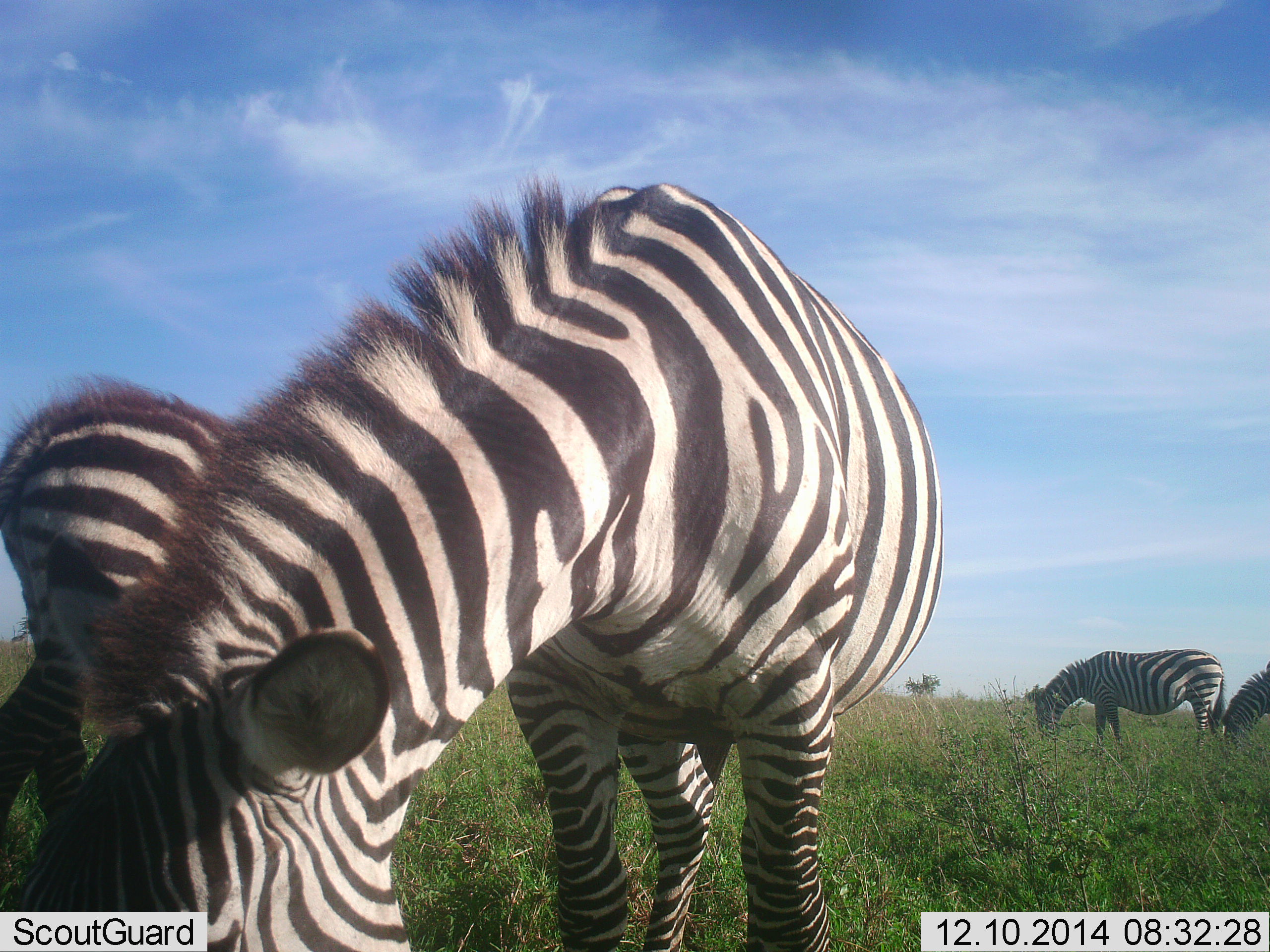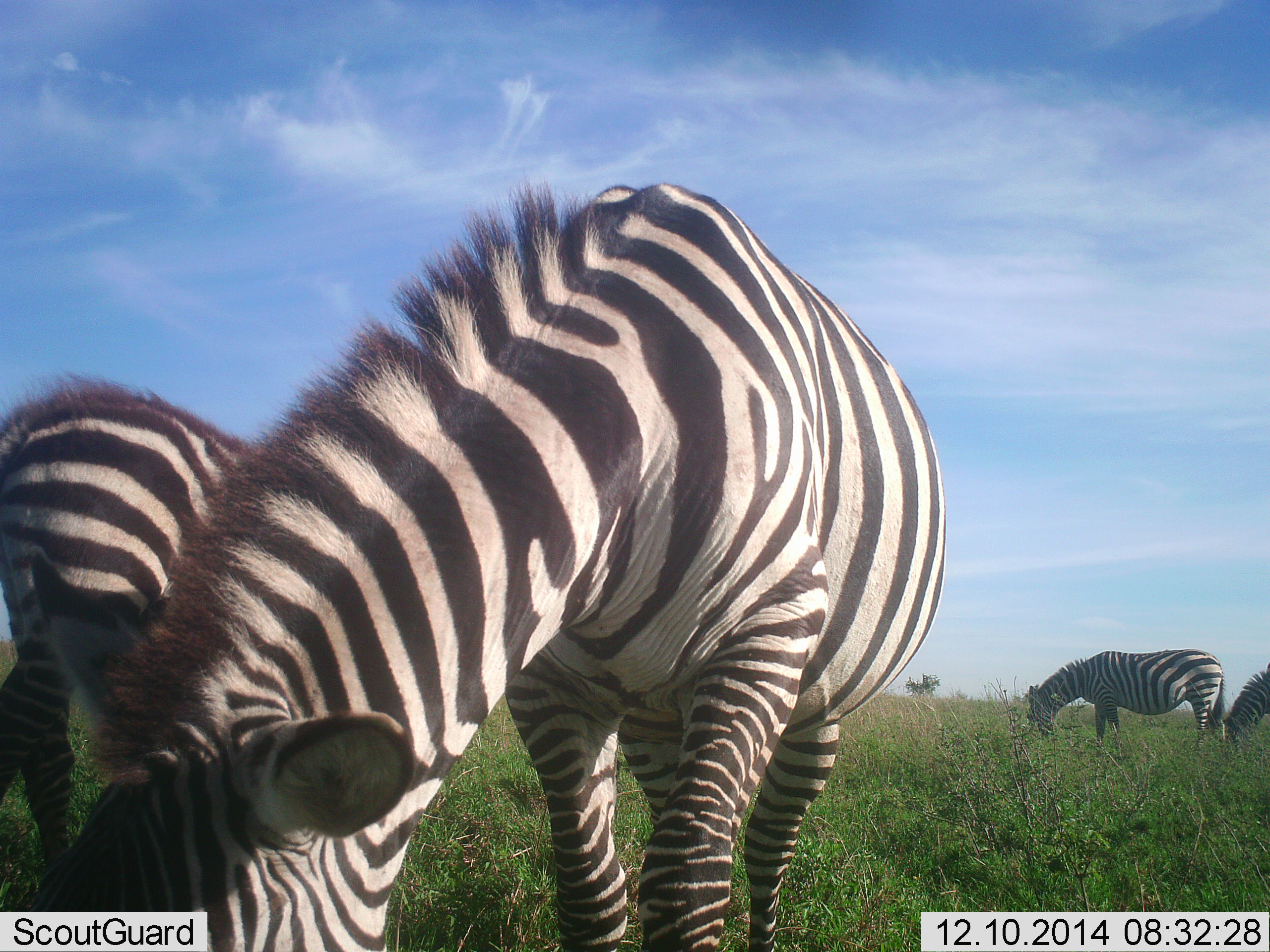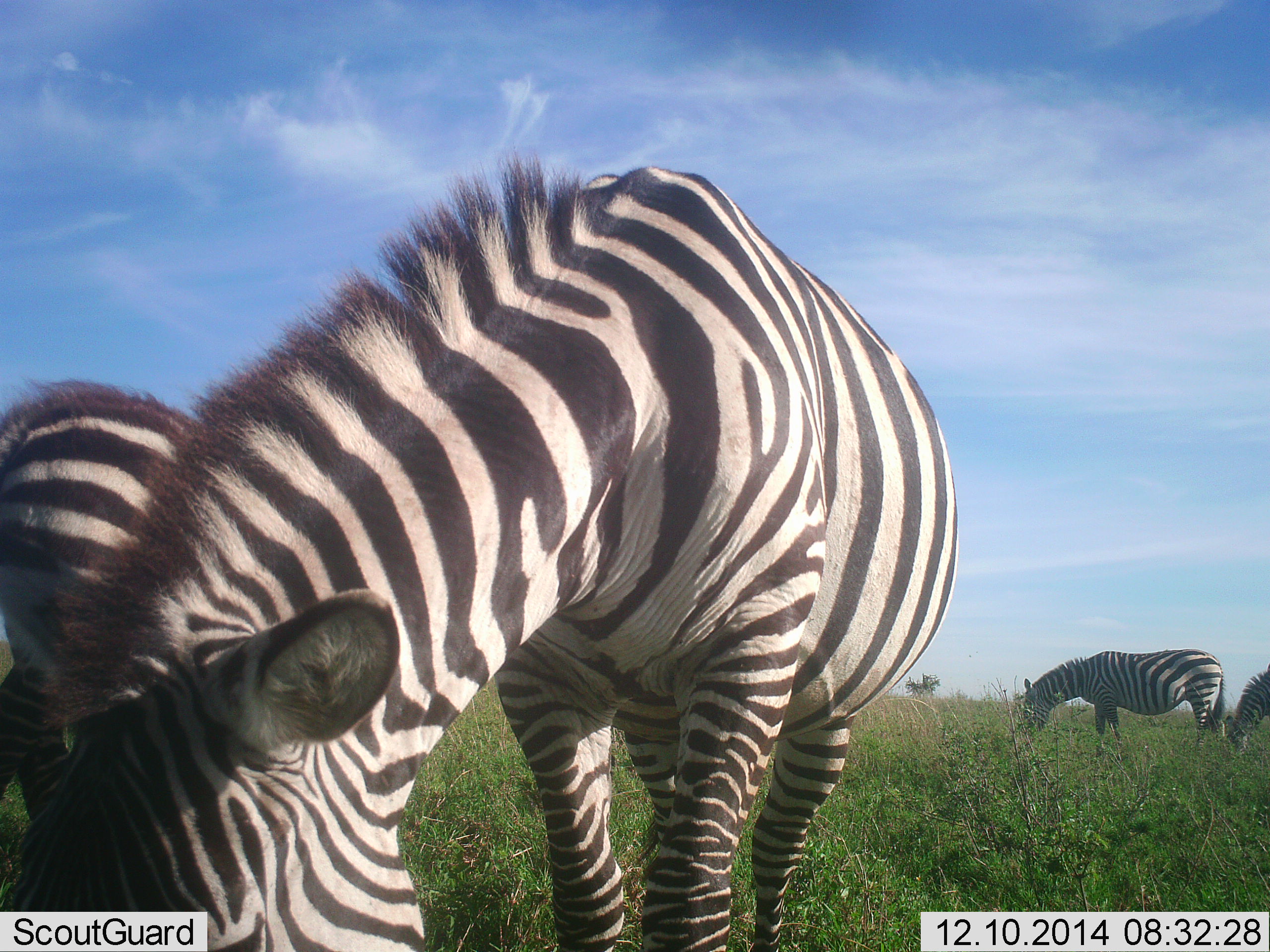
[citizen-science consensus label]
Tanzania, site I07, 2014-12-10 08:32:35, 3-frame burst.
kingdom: Animalia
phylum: Chordata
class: Mammalia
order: Perissodactyla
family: Equidae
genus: Equus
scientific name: Equus quagga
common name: plains zebra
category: zebra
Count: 4.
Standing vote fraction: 20%.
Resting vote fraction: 0%.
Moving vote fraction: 10%.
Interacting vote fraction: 0%.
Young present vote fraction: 0%.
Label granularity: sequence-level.